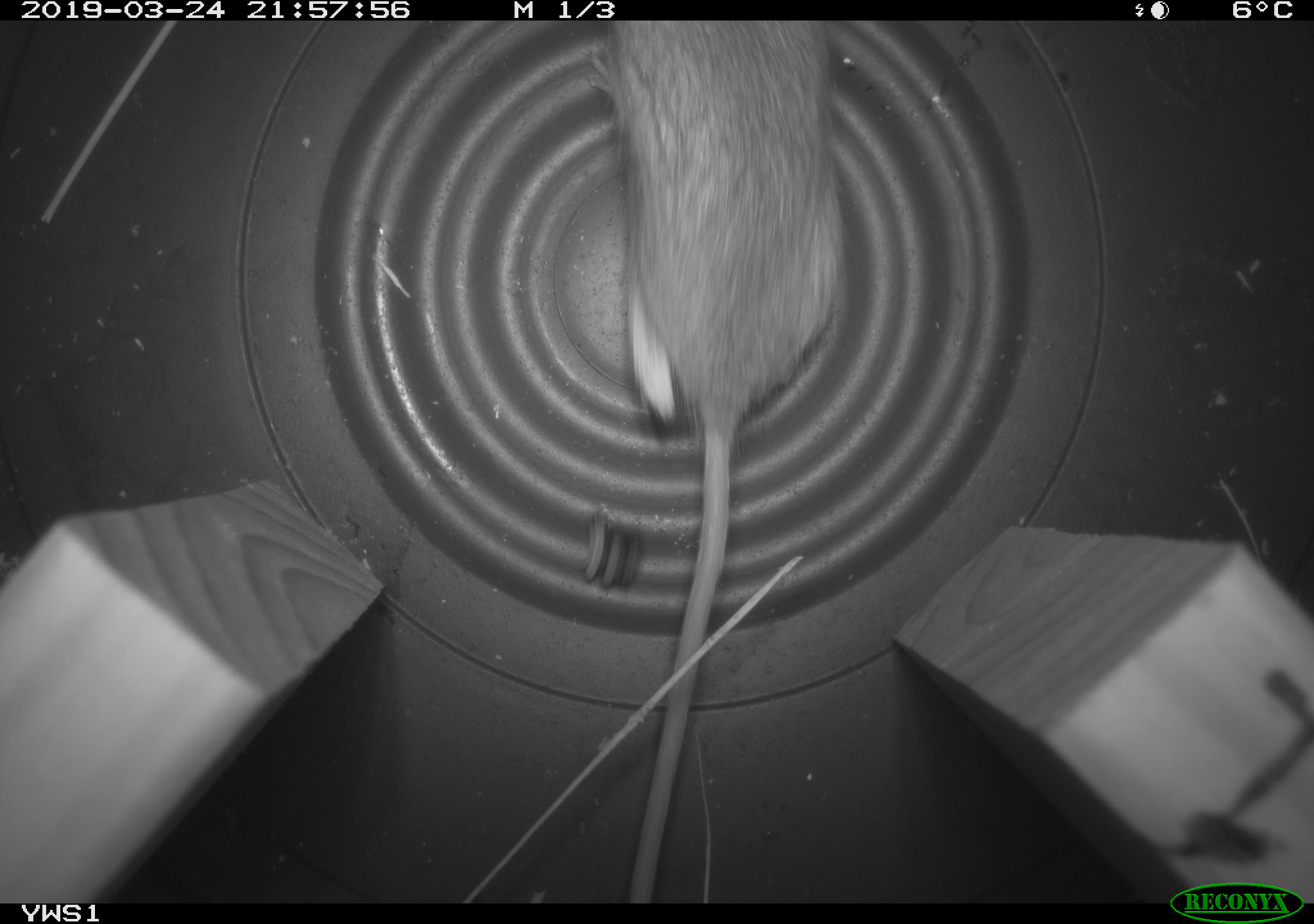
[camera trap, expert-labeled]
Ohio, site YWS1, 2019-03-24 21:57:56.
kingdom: Animalia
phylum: Chordata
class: Mammalia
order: Rodentia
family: Cricetidae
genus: Peromyscus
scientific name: Peromyscus leucopus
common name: white-footed mouse